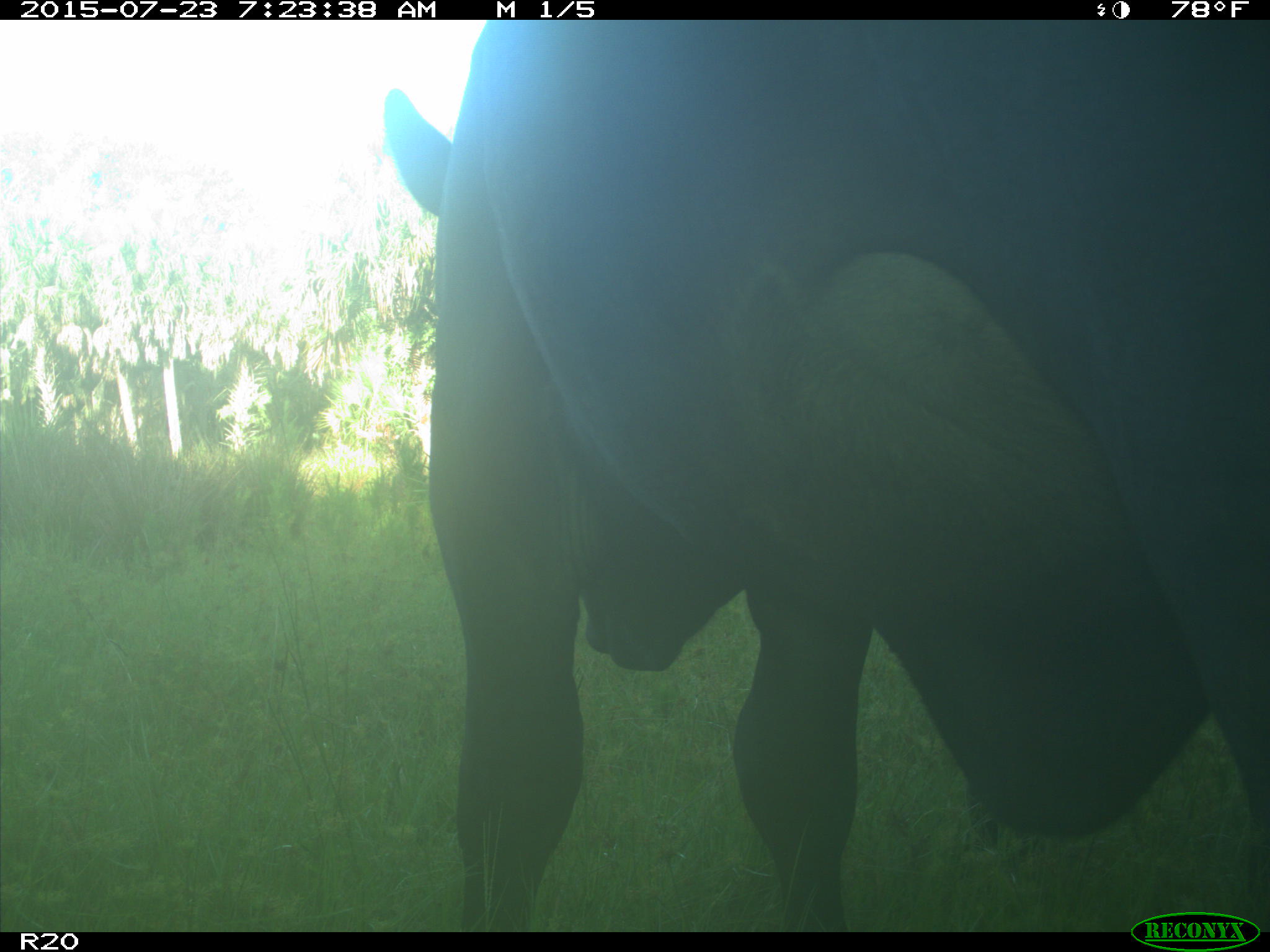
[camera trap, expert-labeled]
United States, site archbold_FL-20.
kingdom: Animalia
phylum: Chordata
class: Mammalia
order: Artiodactyla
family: Bovidae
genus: Bos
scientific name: Bos taurus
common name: domestic cow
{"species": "Bos taurus (domestic cow)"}